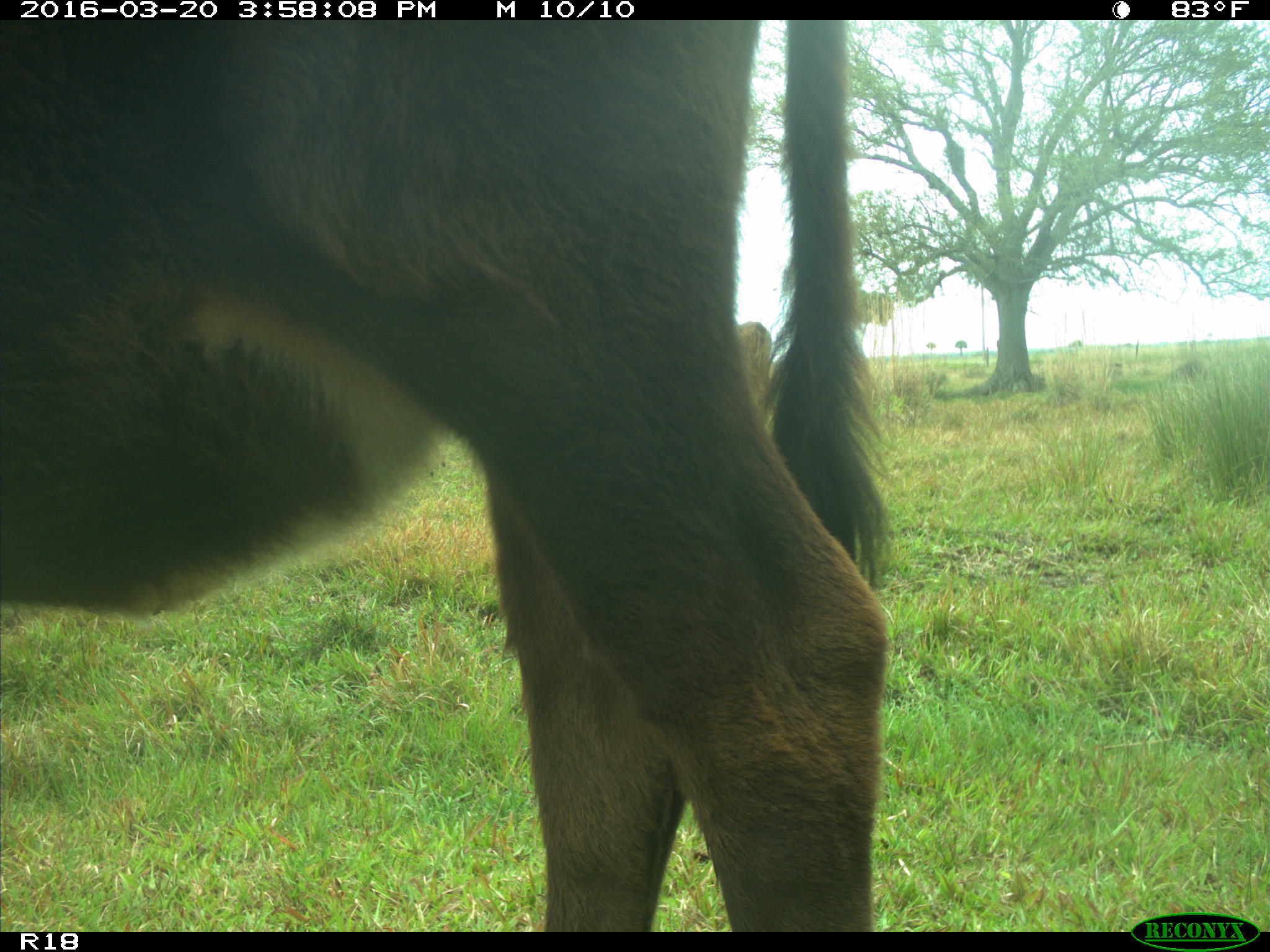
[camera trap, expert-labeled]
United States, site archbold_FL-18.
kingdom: Animalia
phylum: Chordata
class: Mammalia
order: Artiodactyla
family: Bovidae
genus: Bos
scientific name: Bos taurus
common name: domestic cow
Bos taurus (domestic cow).